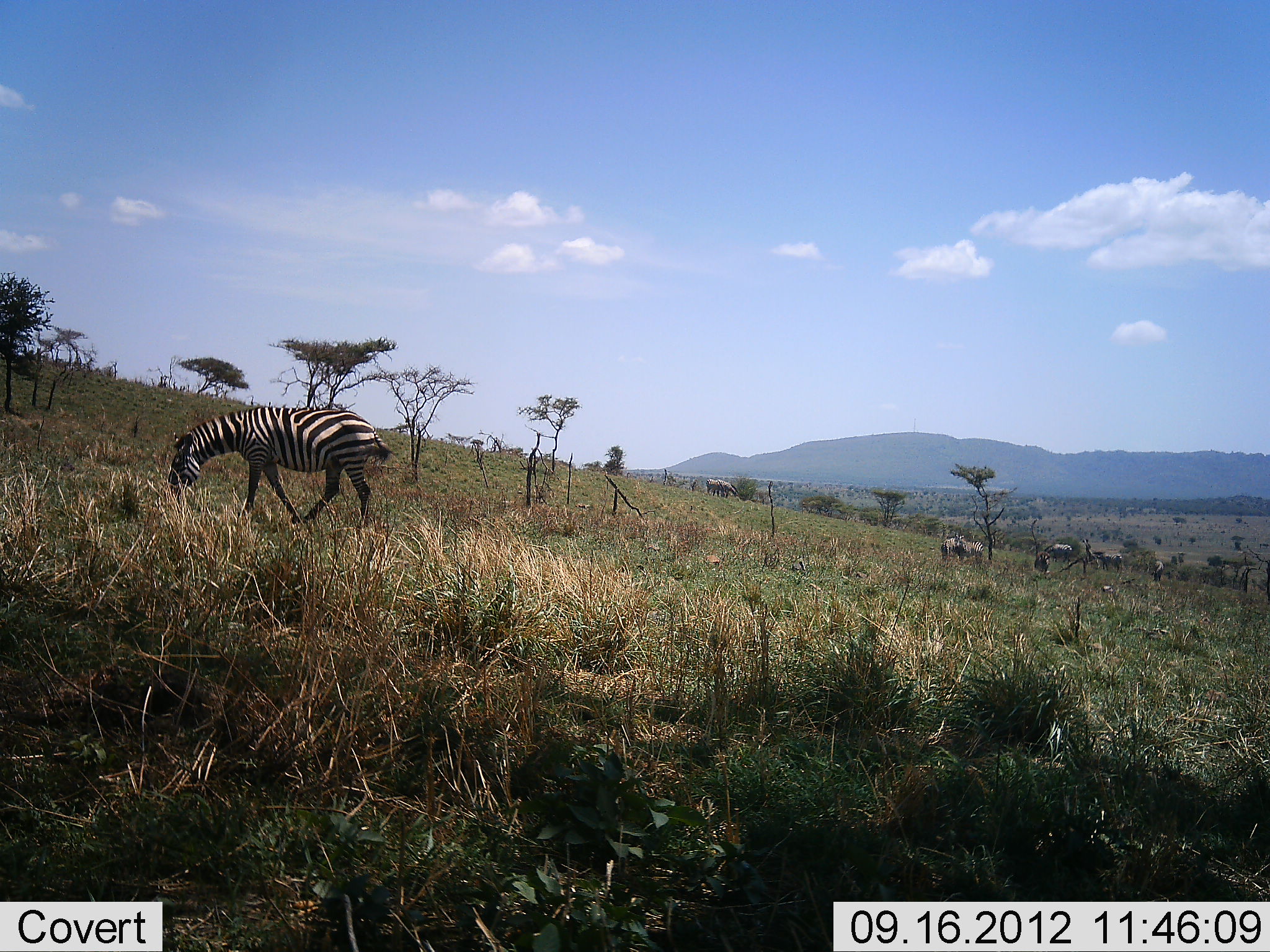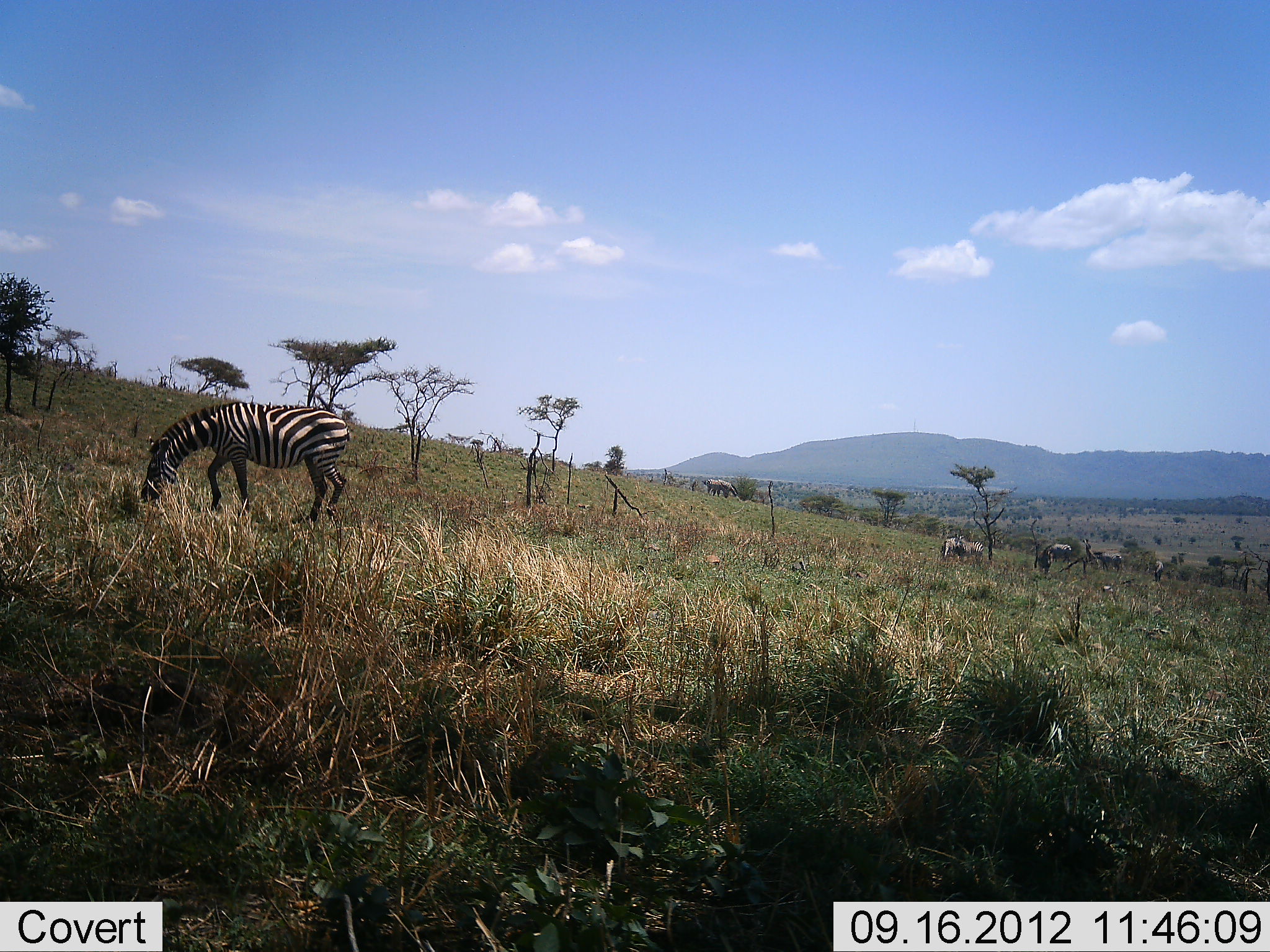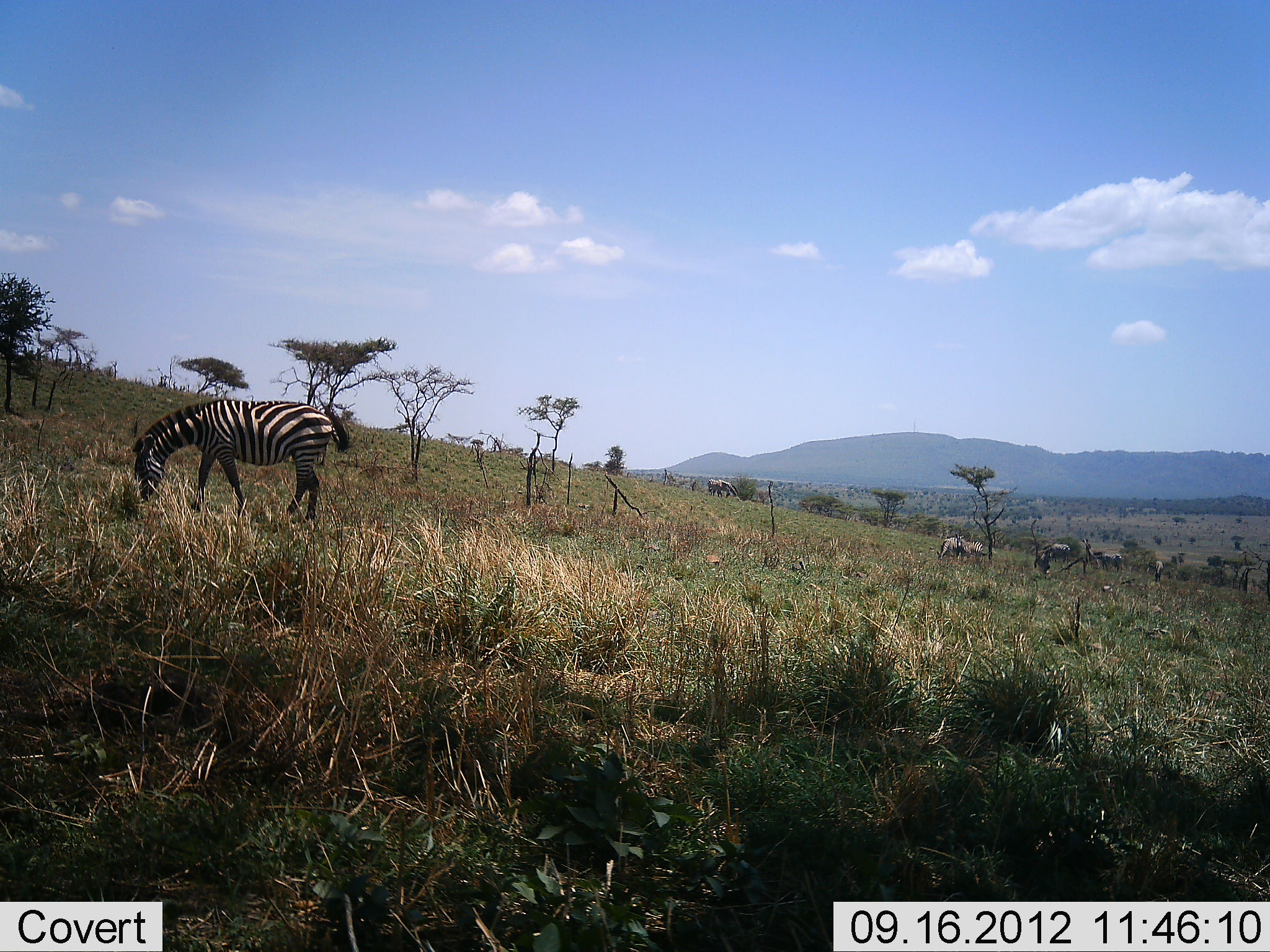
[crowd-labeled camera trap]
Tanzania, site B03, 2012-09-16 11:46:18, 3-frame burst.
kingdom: Animalia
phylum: Chordata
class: Mammalia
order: Perissodactyla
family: Equidae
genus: Equus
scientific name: Equus quagga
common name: plains zebra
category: zebra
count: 1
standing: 7%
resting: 0%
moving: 21%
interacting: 0%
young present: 0%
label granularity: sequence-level